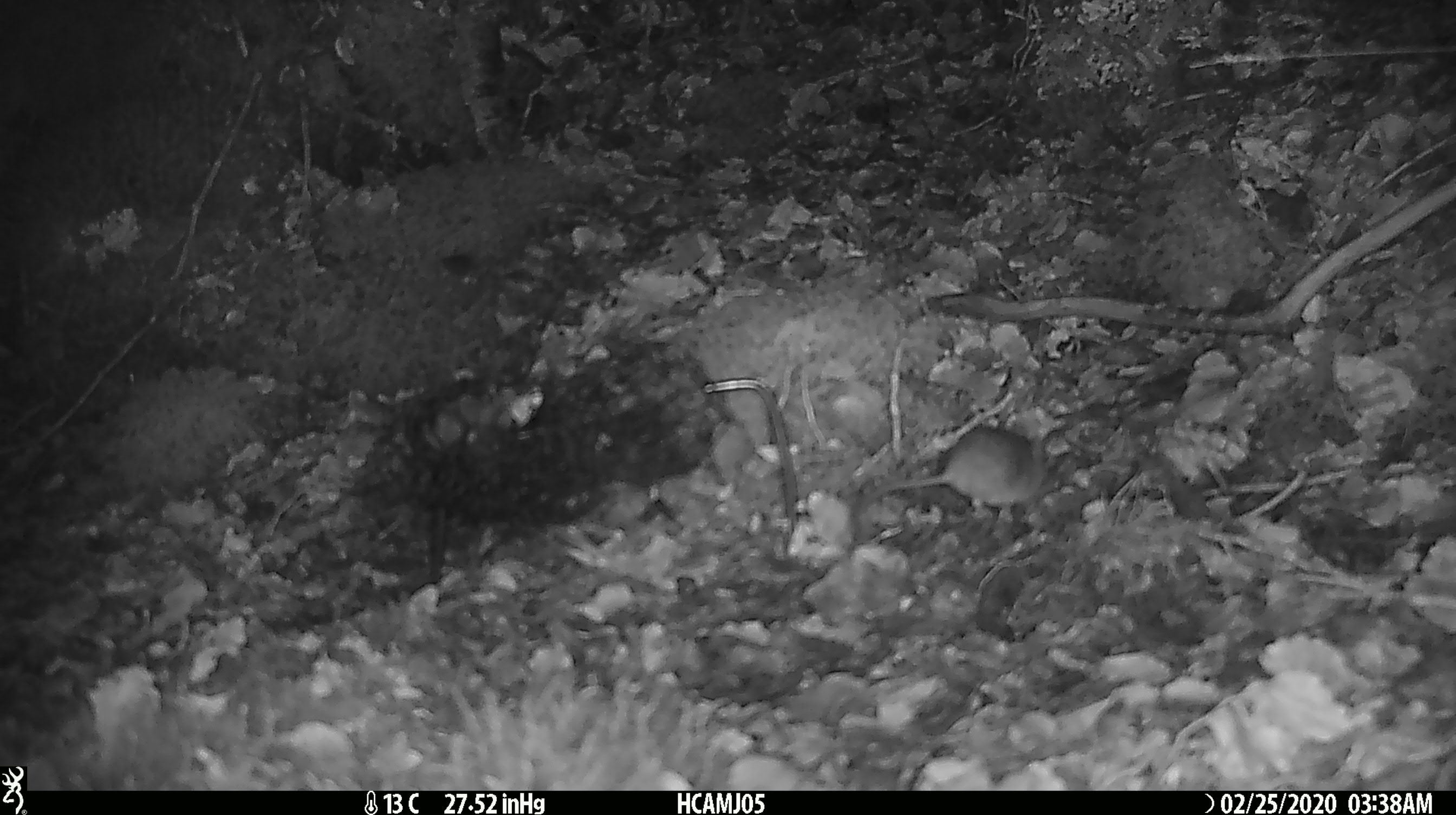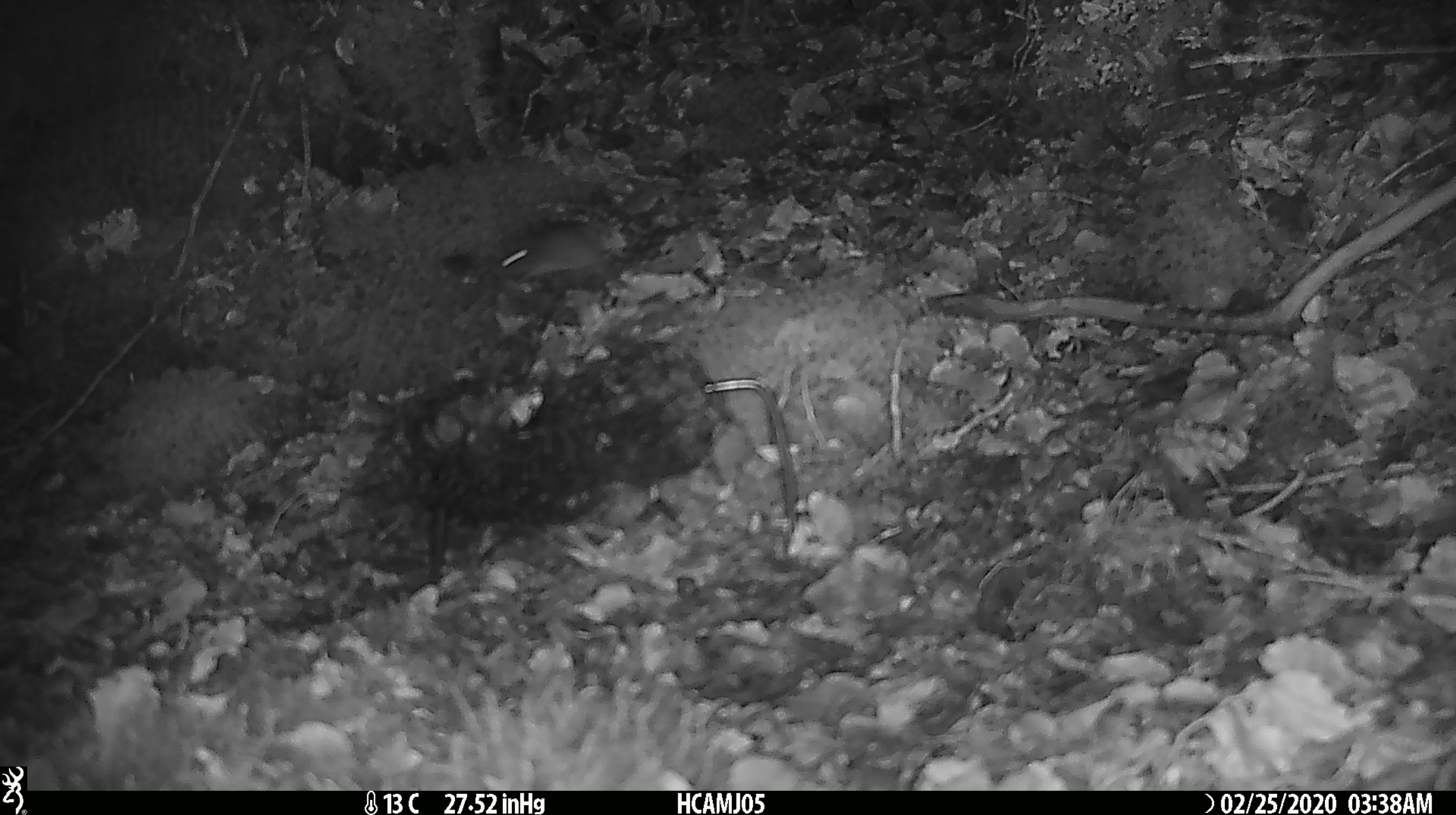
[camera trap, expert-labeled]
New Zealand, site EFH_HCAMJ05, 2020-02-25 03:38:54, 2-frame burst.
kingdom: Animalia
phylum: Chordata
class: Mammalia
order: Rodentia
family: Muridae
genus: Mus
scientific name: Mus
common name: mouse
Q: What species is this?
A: Mouse (Mus).